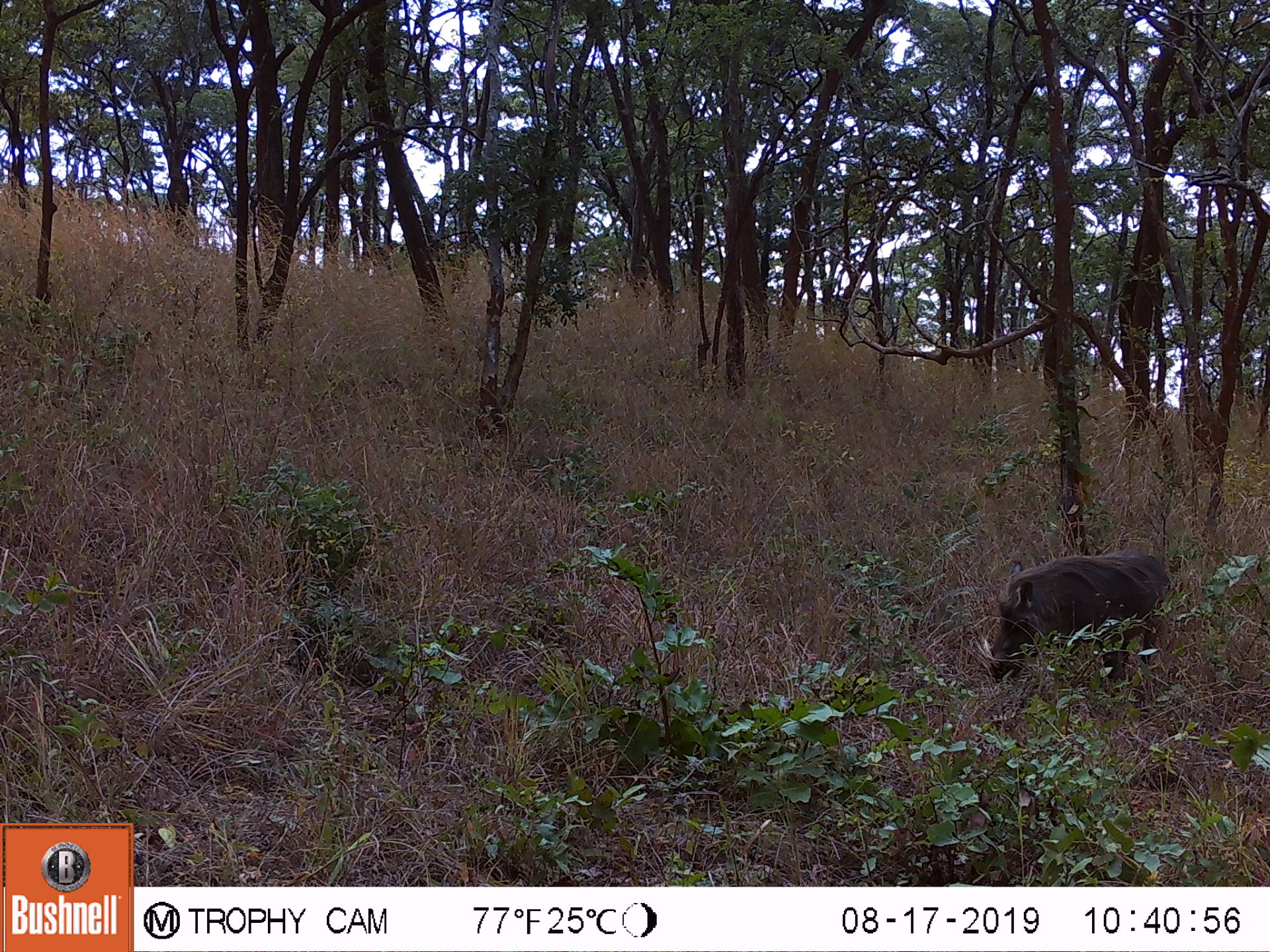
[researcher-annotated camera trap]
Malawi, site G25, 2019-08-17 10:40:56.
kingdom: Animalia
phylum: Chordata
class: Mammalia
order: Artiodactyla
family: Suidae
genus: Phacochoerus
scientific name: Phacochoerus africanus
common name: common warthog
Common warthog (Phacochoerus africanus), count 1.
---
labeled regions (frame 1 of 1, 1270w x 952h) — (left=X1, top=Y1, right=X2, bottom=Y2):
common warthog: (left=967, top=546, right=1185, bottom=693)